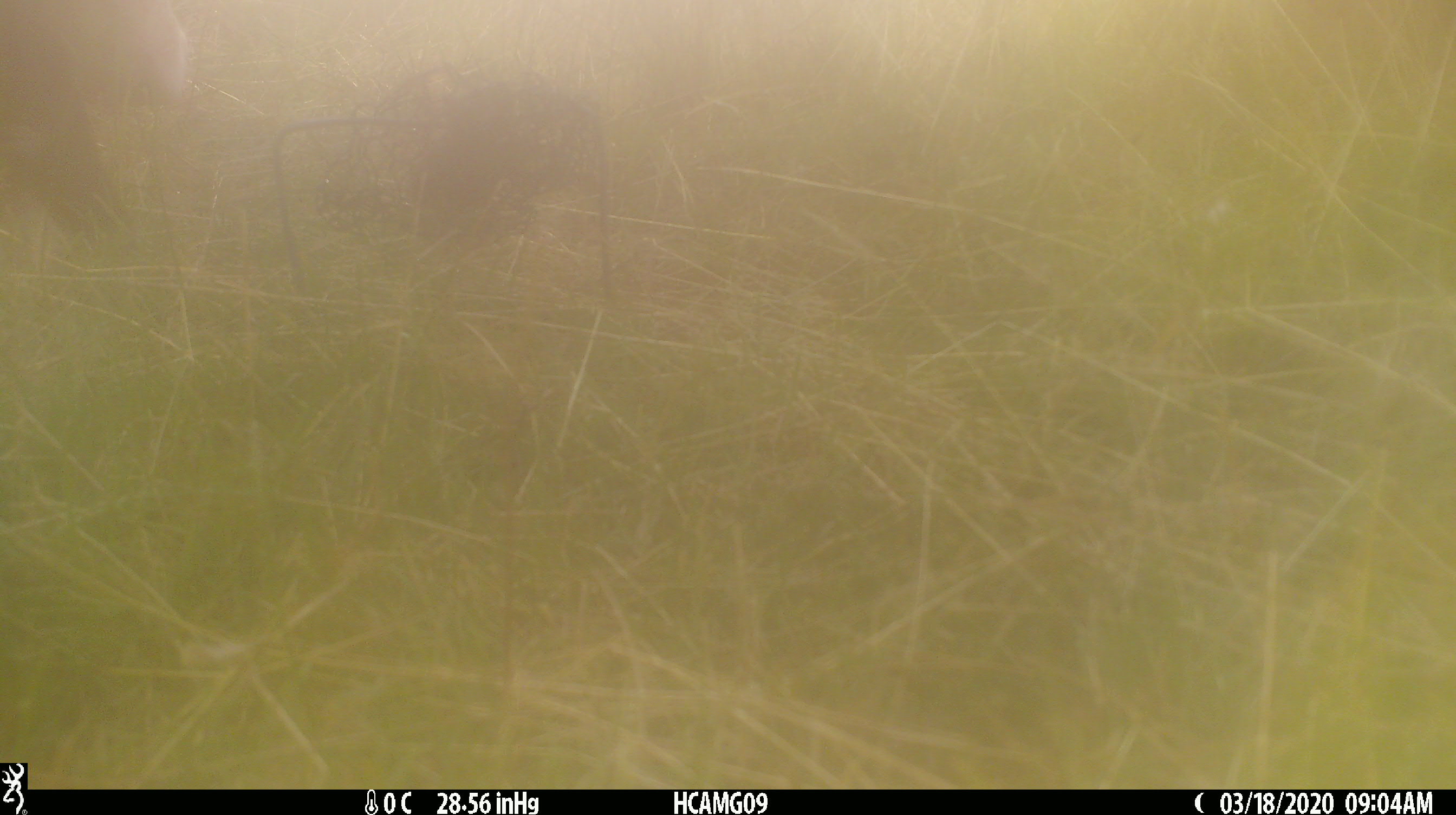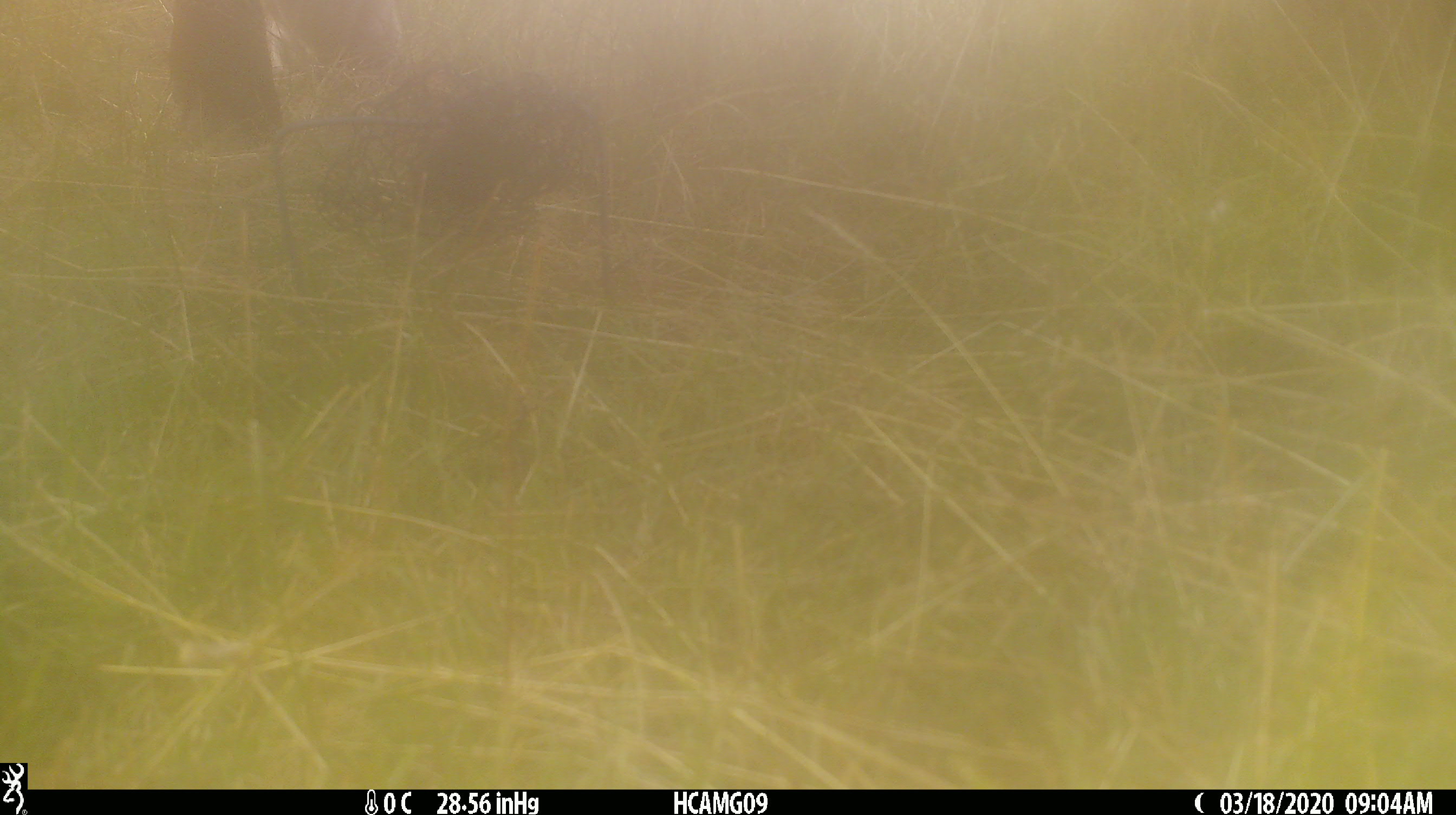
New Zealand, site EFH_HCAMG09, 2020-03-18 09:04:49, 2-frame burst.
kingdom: Animalia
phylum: Chordata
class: Mammalia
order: Artiodactyla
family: Bovidae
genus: Bos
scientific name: Bos taurus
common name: domestic cow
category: cow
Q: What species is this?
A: Cow (domestic cow) (Bos taurus).